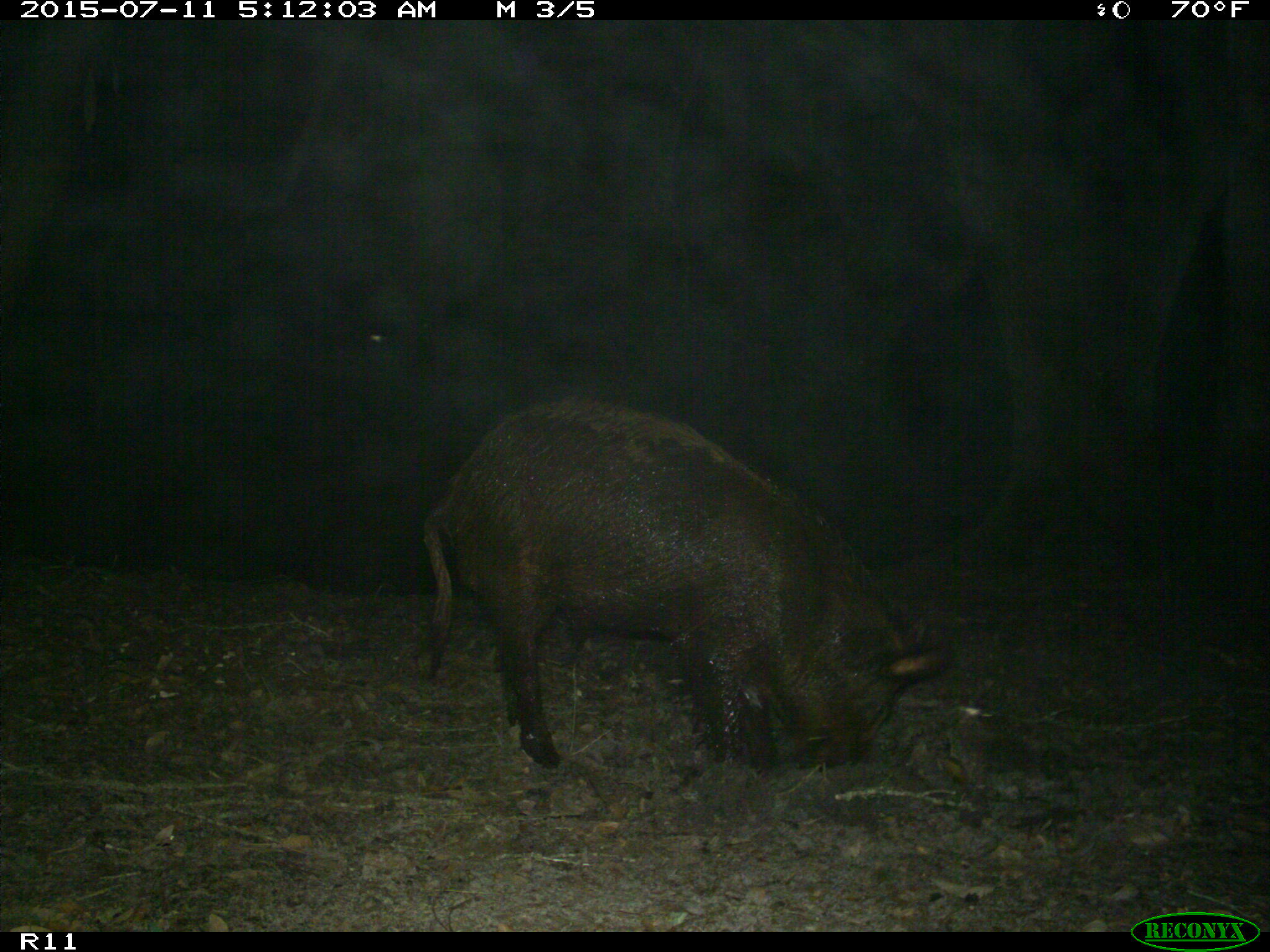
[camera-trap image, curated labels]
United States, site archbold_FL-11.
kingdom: Animalia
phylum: Chordata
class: Mammalia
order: Artiodactyla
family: Suidae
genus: Sus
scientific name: Sus scrofa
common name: wild boar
Sus scrofa (wild boar).